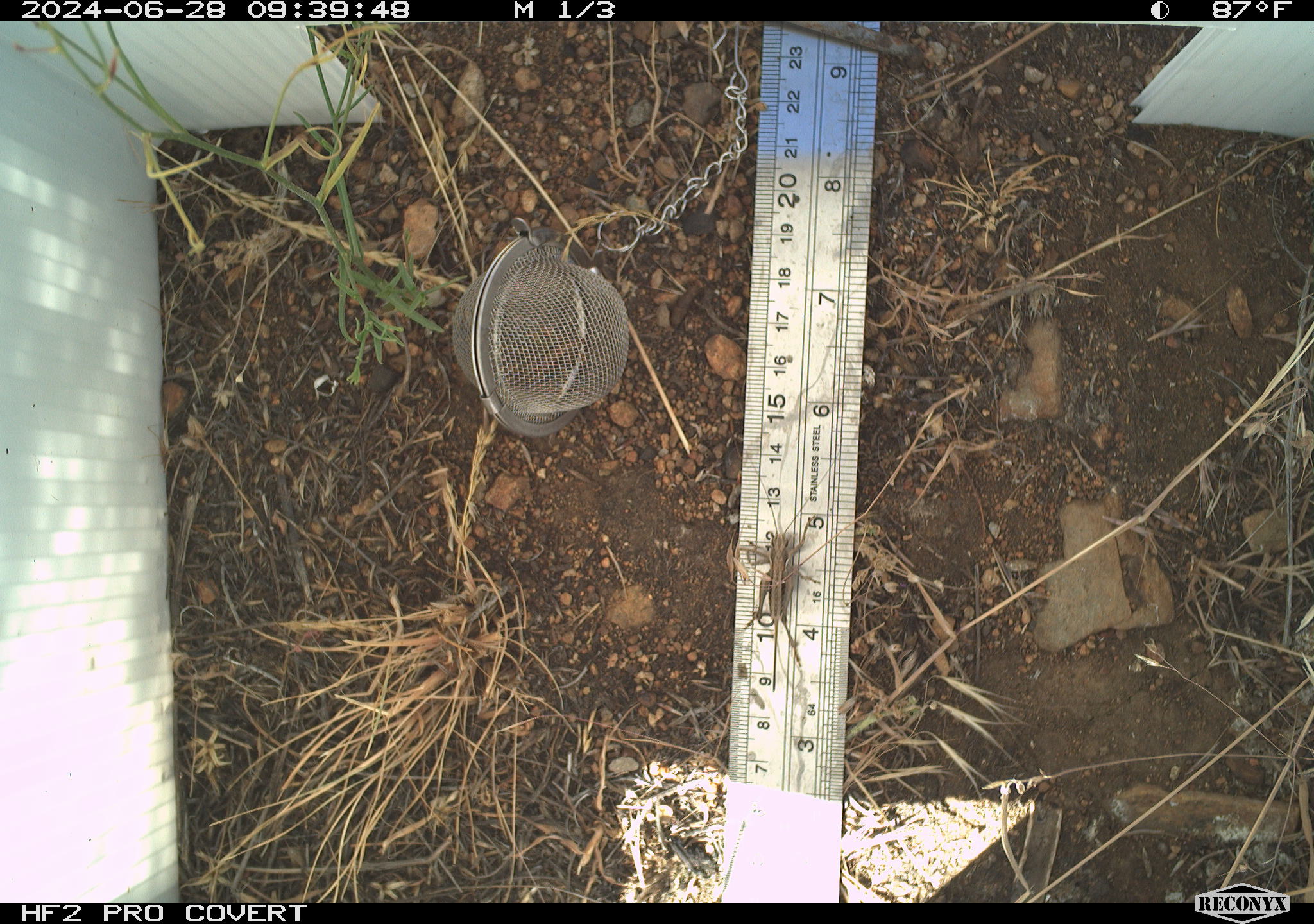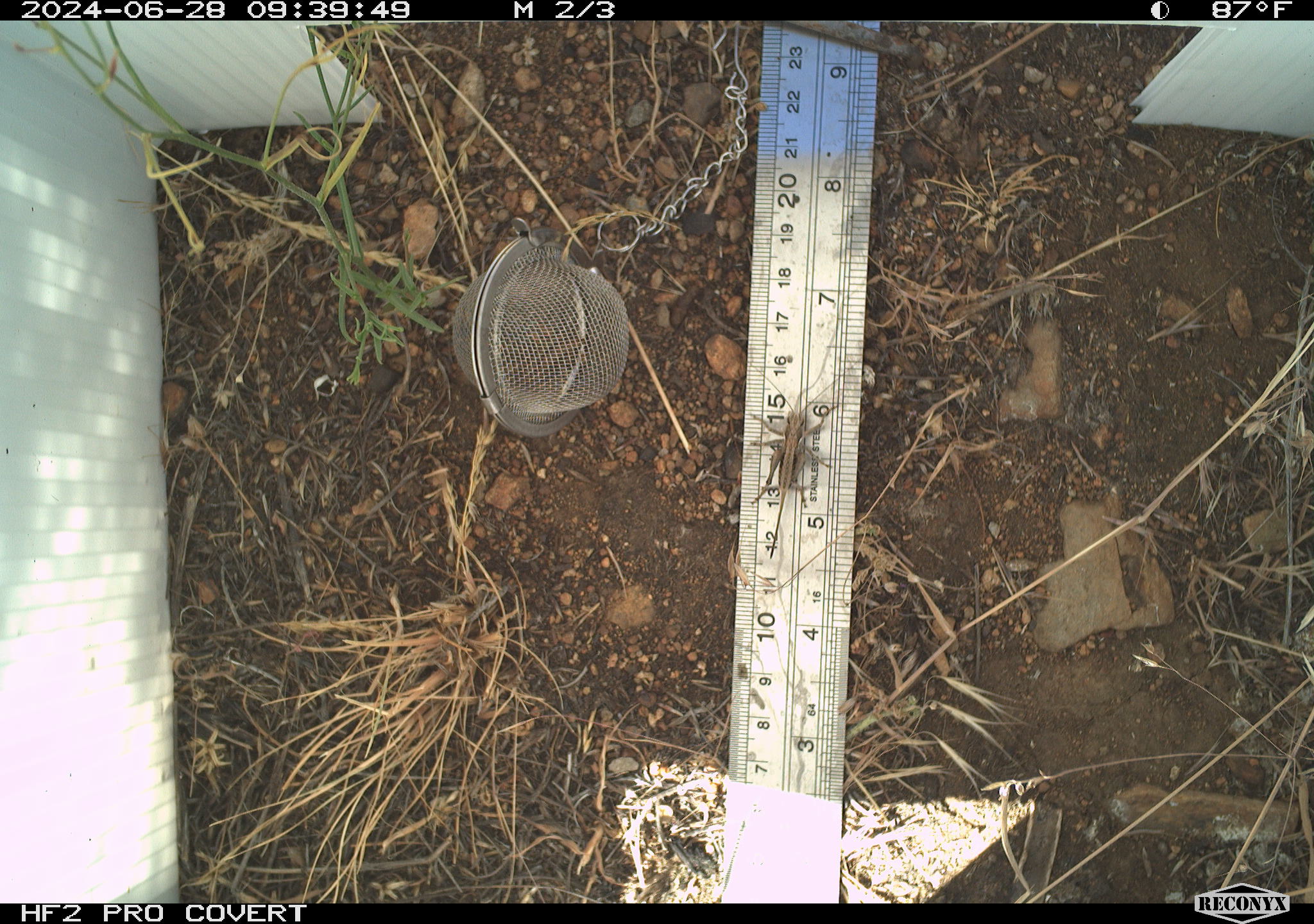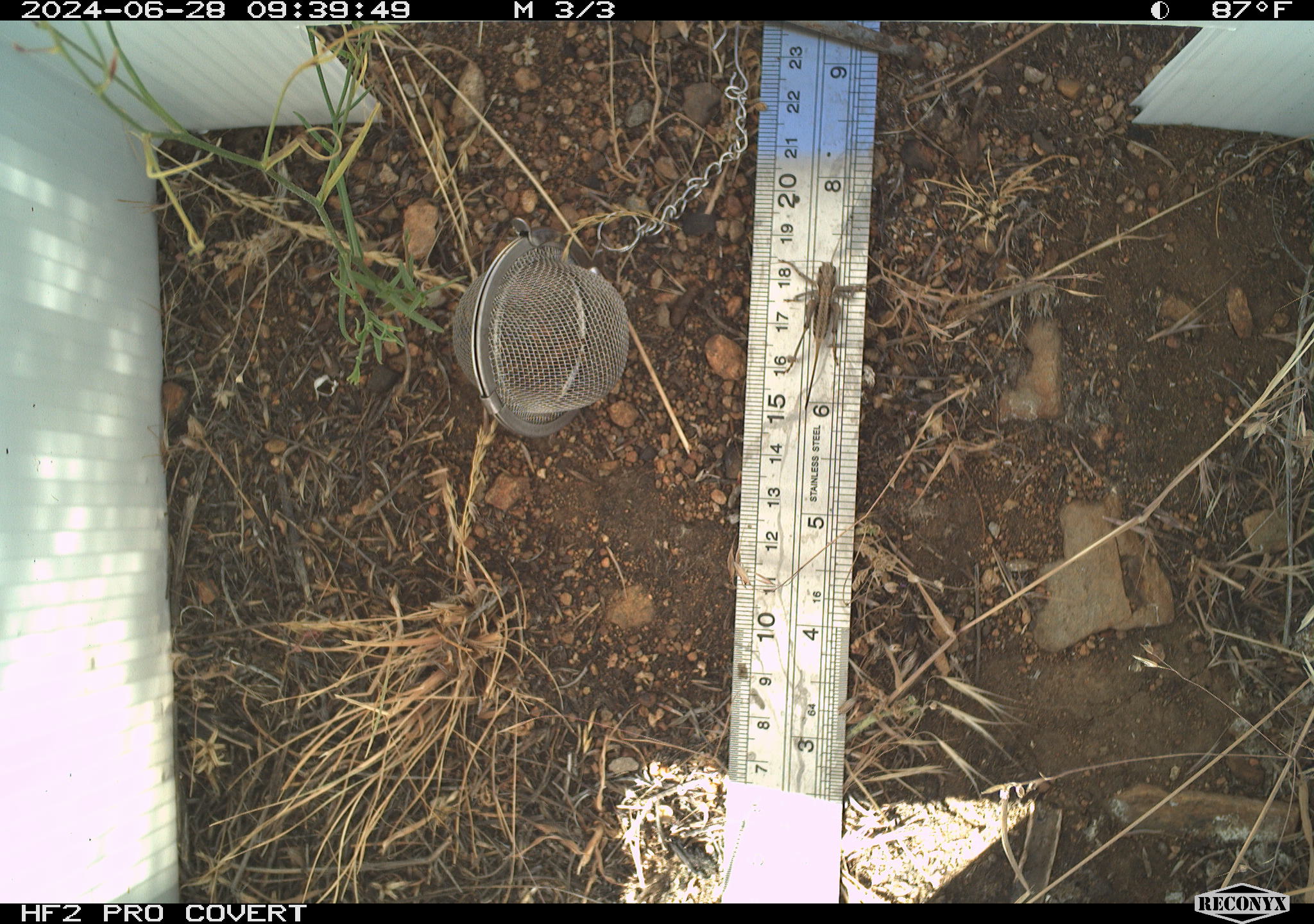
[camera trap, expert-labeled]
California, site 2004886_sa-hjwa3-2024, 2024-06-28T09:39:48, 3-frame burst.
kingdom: Animalia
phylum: Arthropoda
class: Insecta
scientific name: Insecta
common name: insect